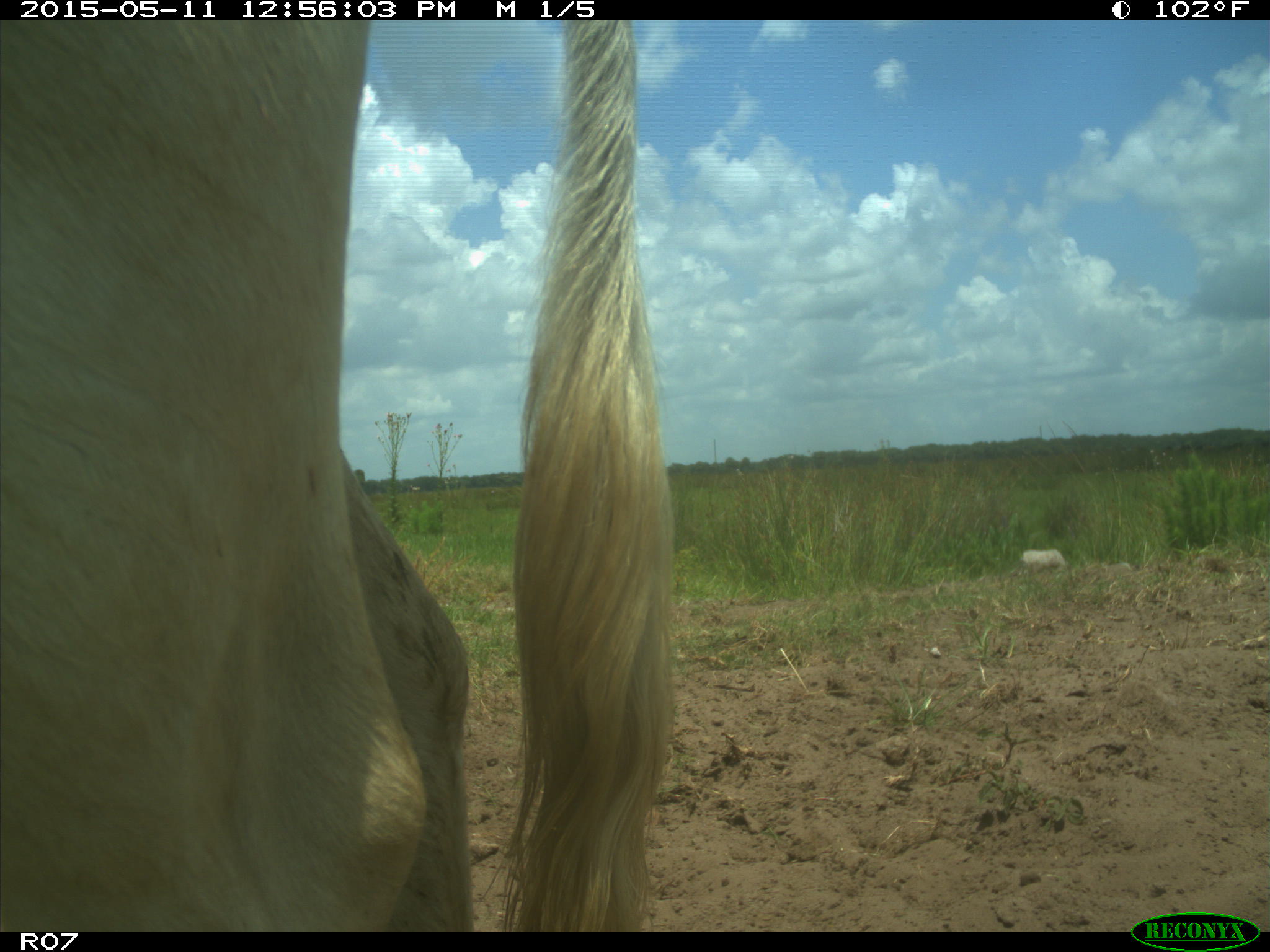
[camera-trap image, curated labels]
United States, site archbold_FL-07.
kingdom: Animalia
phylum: Chordata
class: Mammalia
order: Artiodactyla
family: Bovidae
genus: Bos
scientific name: Bos taurus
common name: domestic cow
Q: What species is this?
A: Bos taurus (domestic cow).